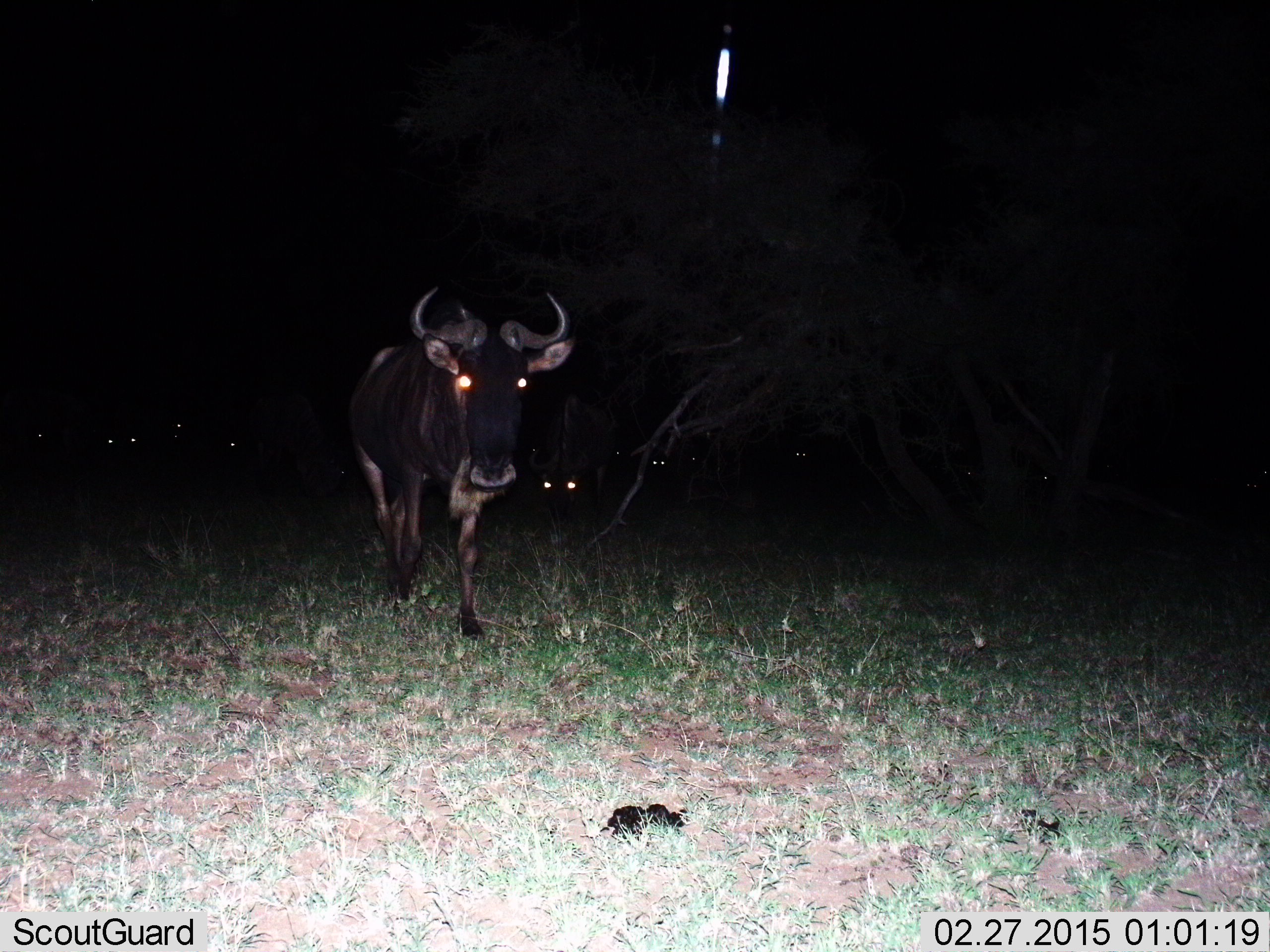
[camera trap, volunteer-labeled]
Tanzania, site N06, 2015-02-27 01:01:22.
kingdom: Animalia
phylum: Chordata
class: Mammalia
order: Artiodactyla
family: Bovidae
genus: Connochaetes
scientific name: Connochaetes taurinus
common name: blue wildebeest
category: wildebeest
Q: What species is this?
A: Wildebeest (blue wildebeest) (Connochaetes taurinus).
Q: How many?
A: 2.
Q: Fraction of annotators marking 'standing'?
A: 27%.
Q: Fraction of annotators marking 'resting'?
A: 0%.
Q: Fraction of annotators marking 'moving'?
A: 91%.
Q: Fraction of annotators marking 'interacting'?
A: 0%.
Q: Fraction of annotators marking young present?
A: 0%.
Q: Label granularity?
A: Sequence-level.